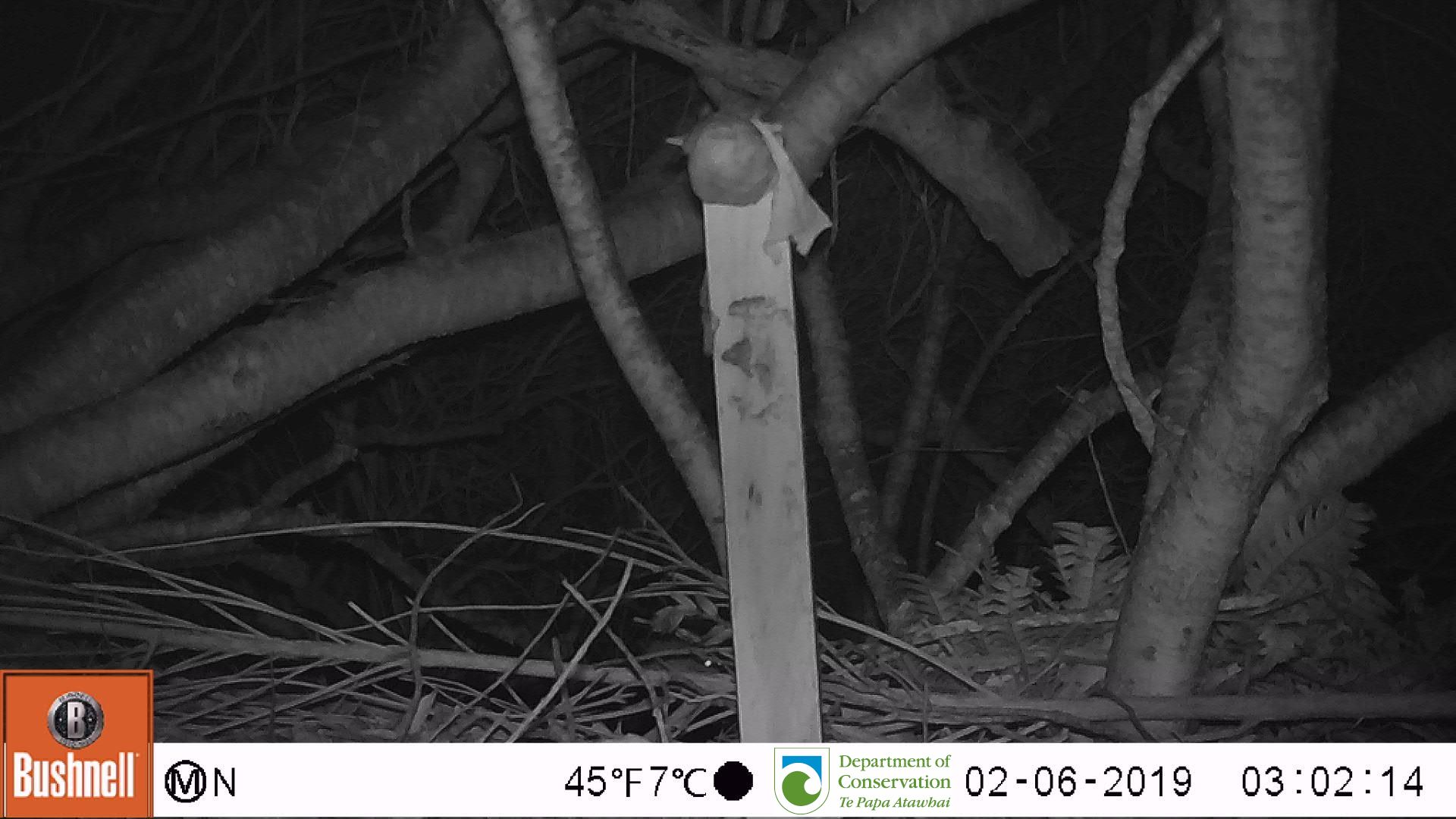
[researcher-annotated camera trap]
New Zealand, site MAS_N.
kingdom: Animalia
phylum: Chordata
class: Mammalia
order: Rodentia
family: Muridae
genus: Mus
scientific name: Mus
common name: mouse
Mouse (Mus).